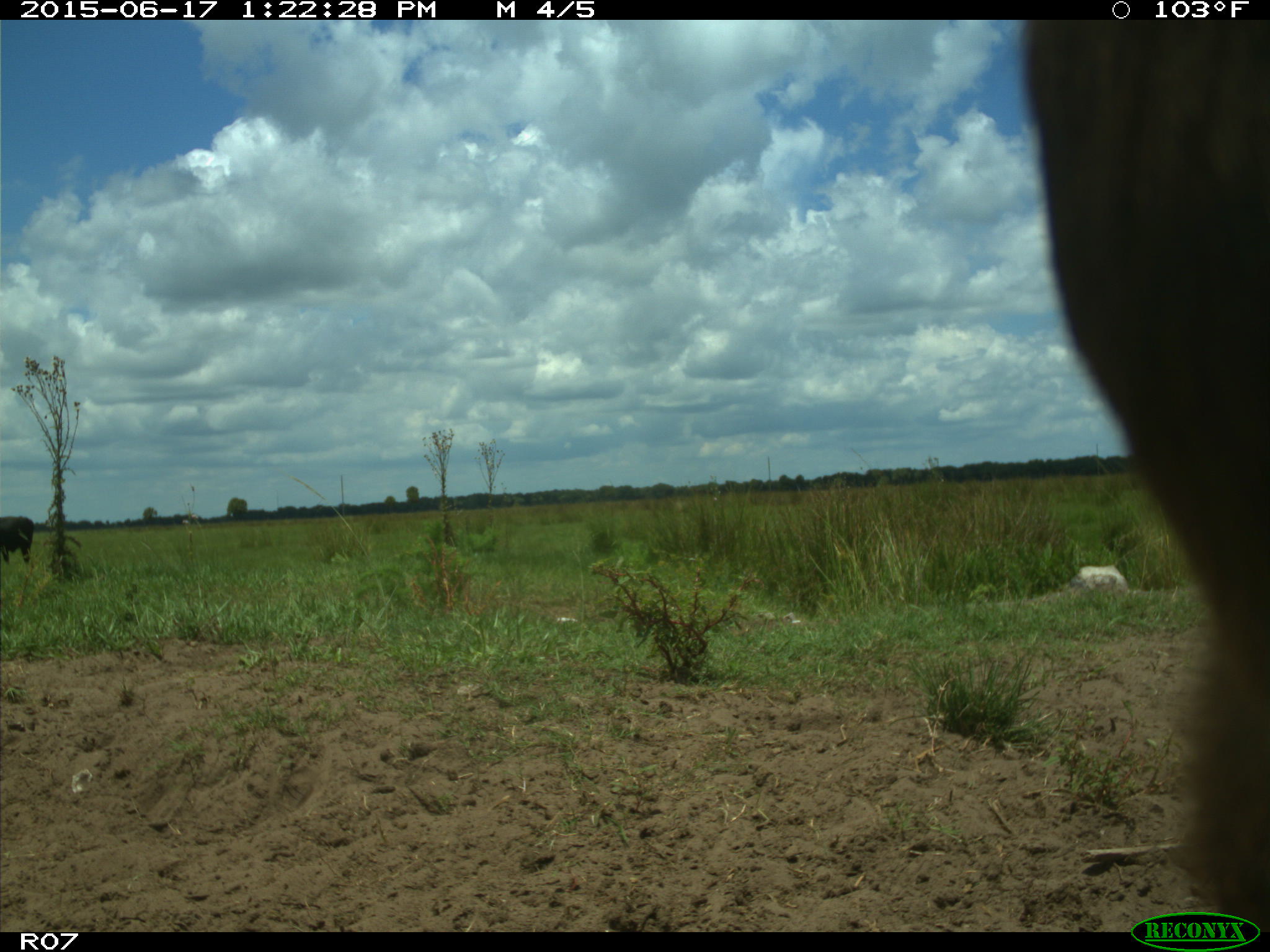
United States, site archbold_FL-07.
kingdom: Animalia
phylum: Chordata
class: Mammalia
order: Artiodactyla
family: Bovidae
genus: Bos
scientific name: Bos taurus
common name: domestic cow